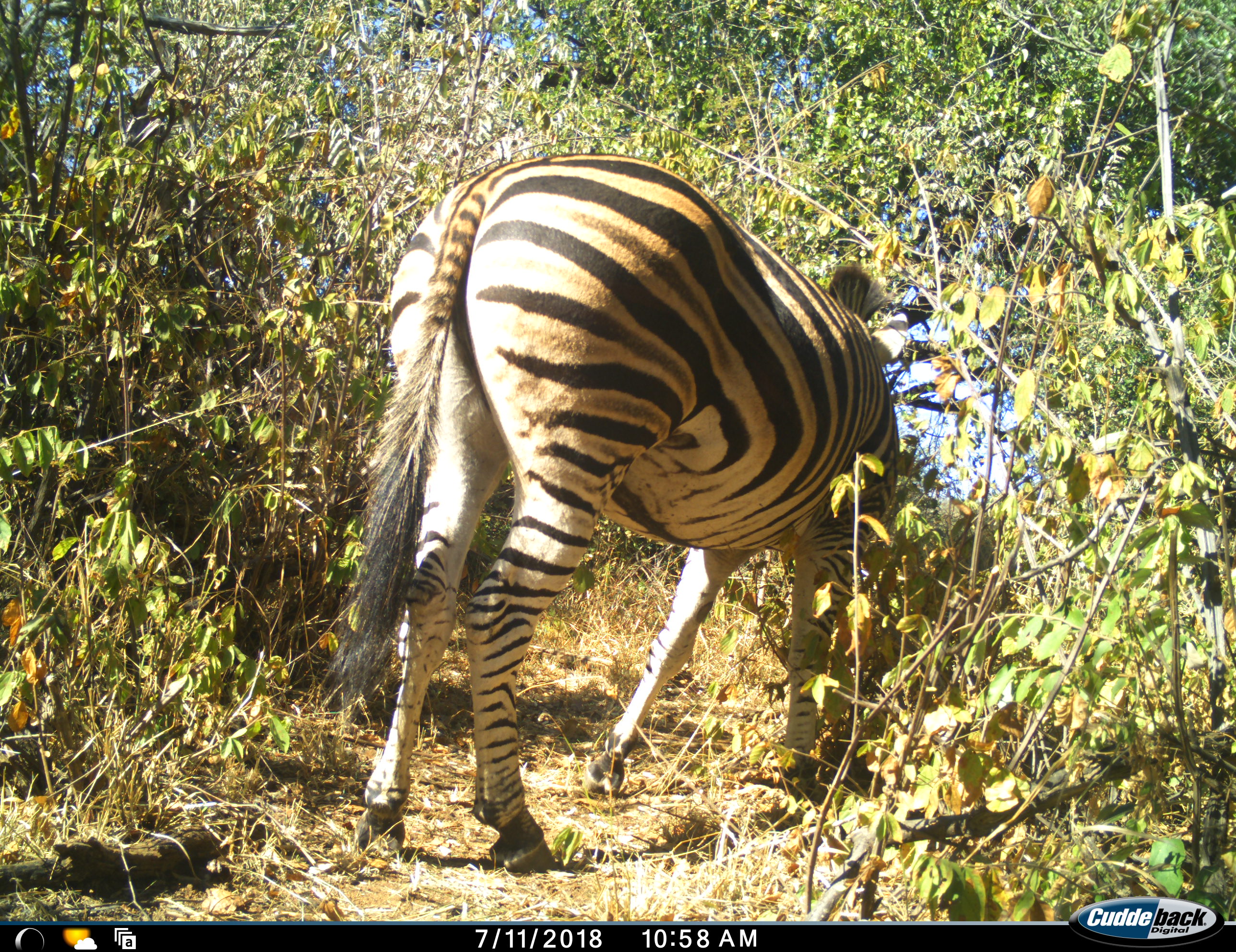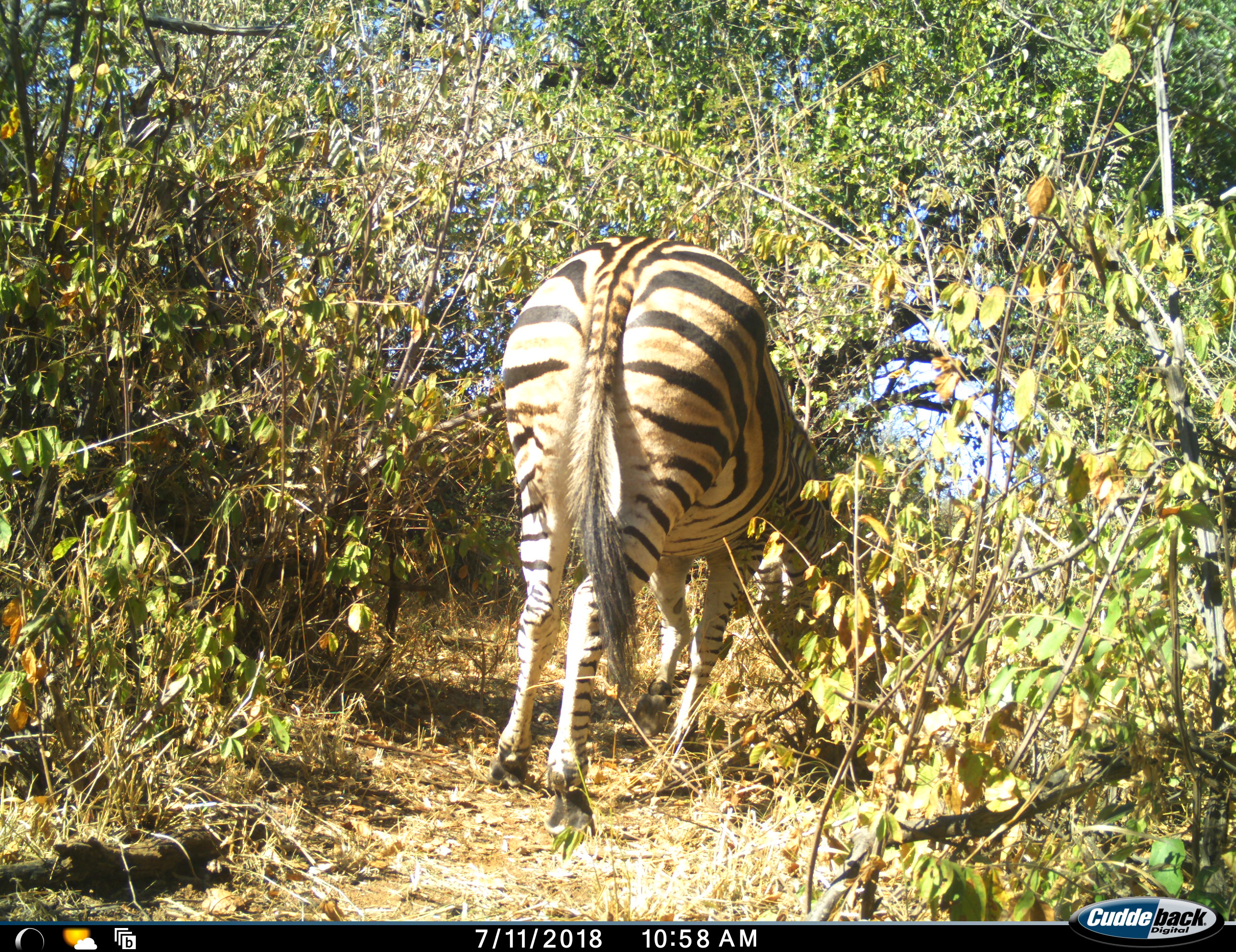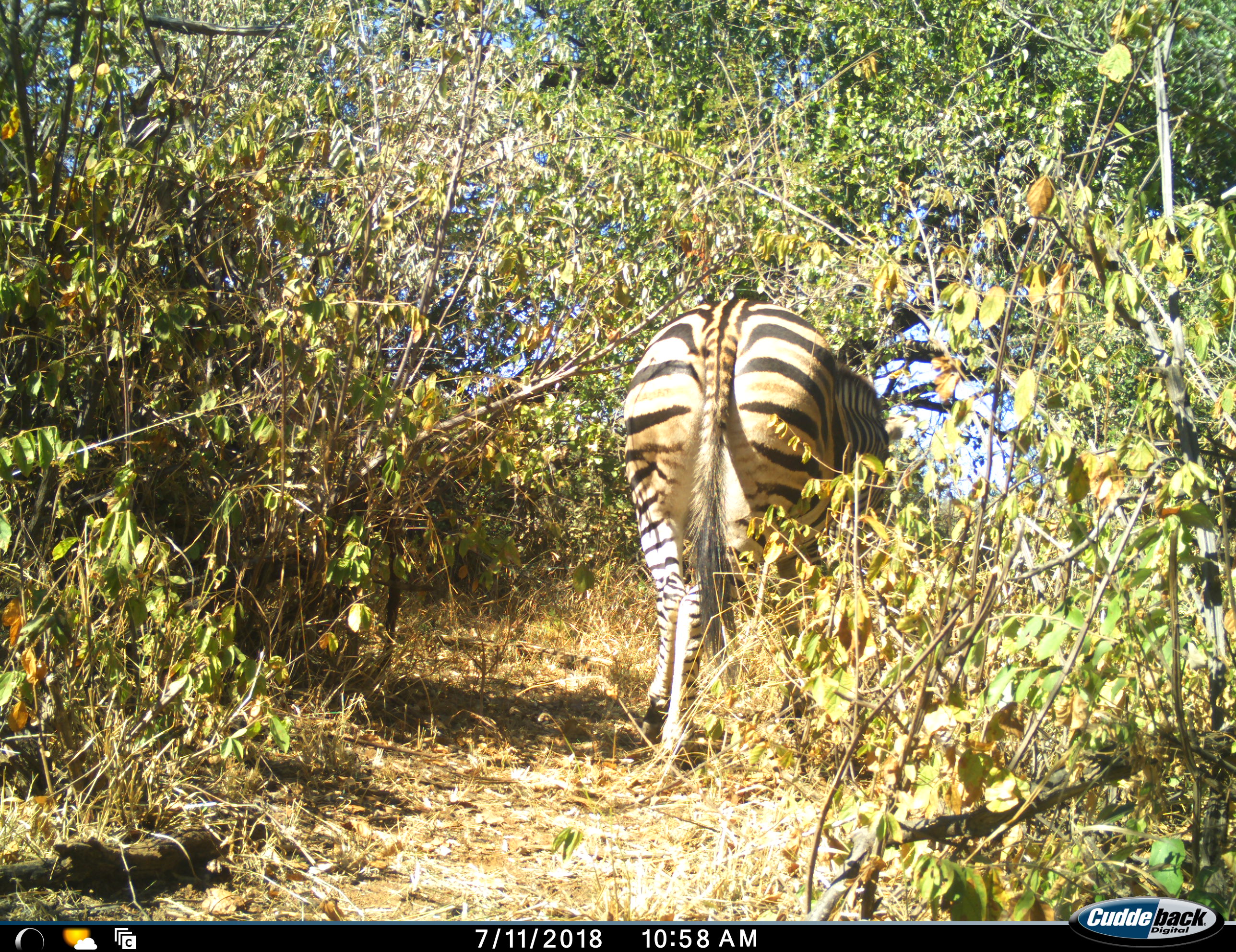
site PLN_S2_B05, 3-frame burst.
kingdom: Animalia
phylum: Chordata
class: Mammalia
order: Perissodactyla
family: Equidae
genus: Equus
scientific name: Equus quagga burchellii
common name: burchell's zebra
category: zebraburchells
Zebraburchells (burchell's zebra) (Equus quagga burchellii), count 1. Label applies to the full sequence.